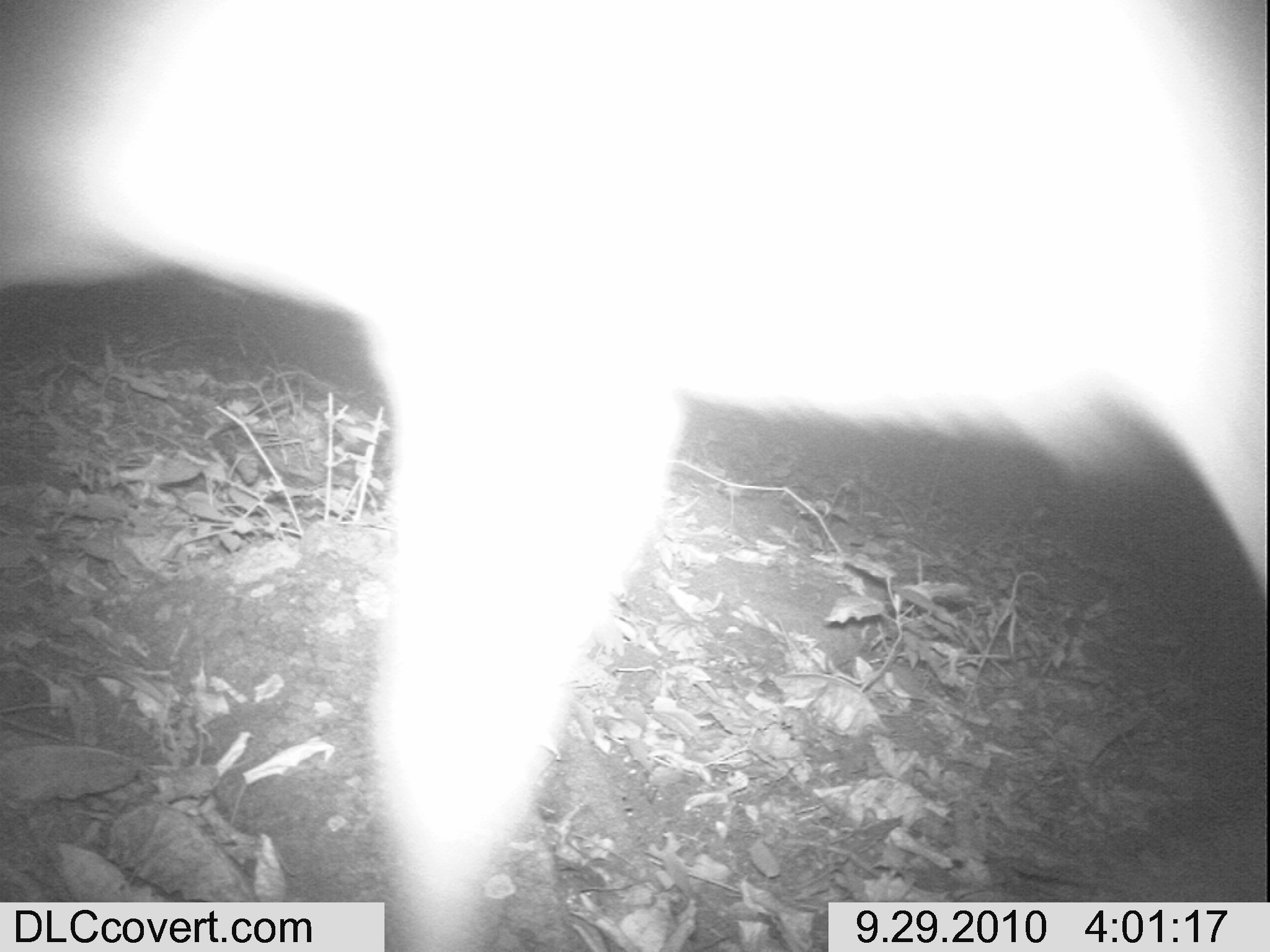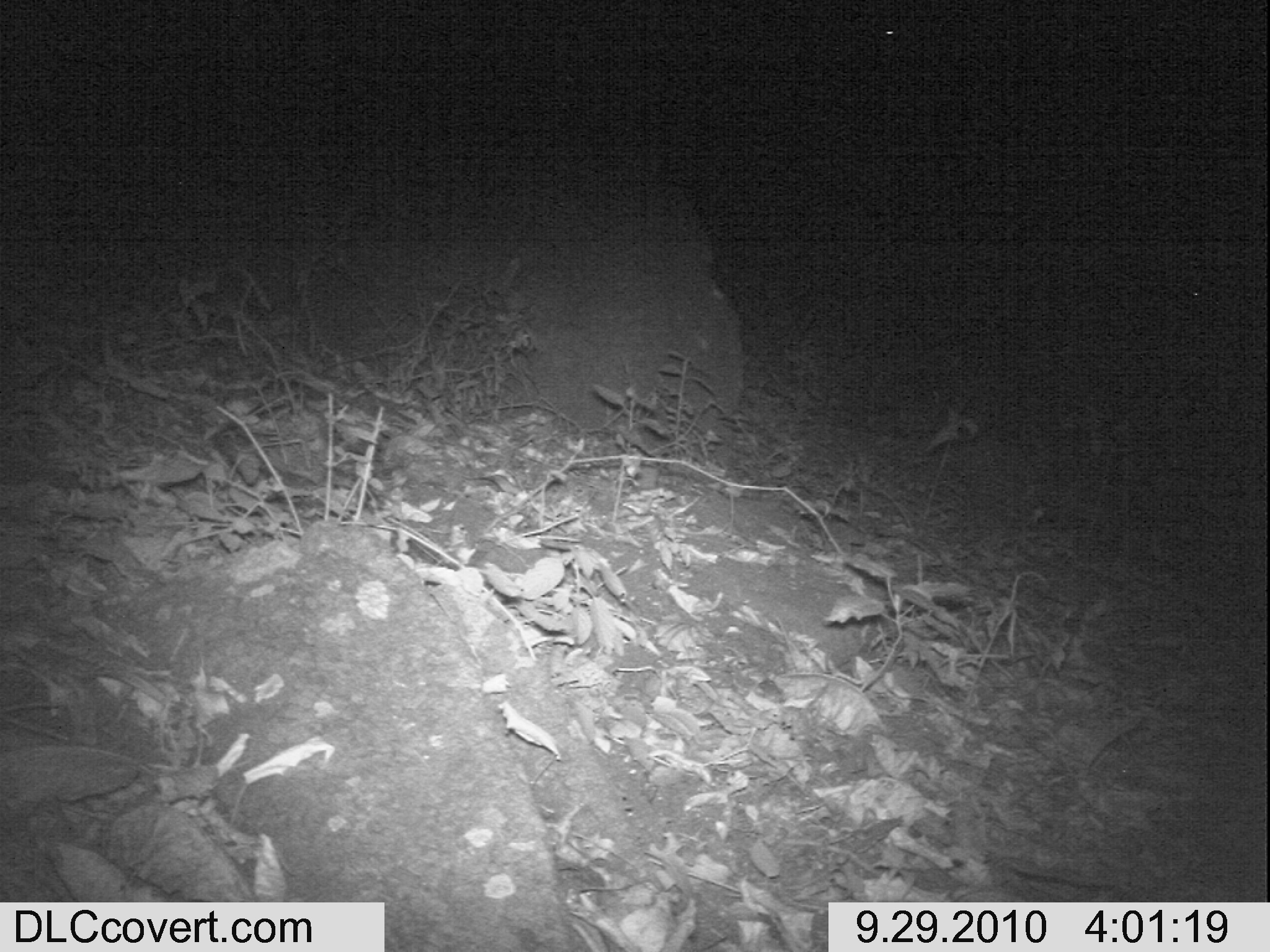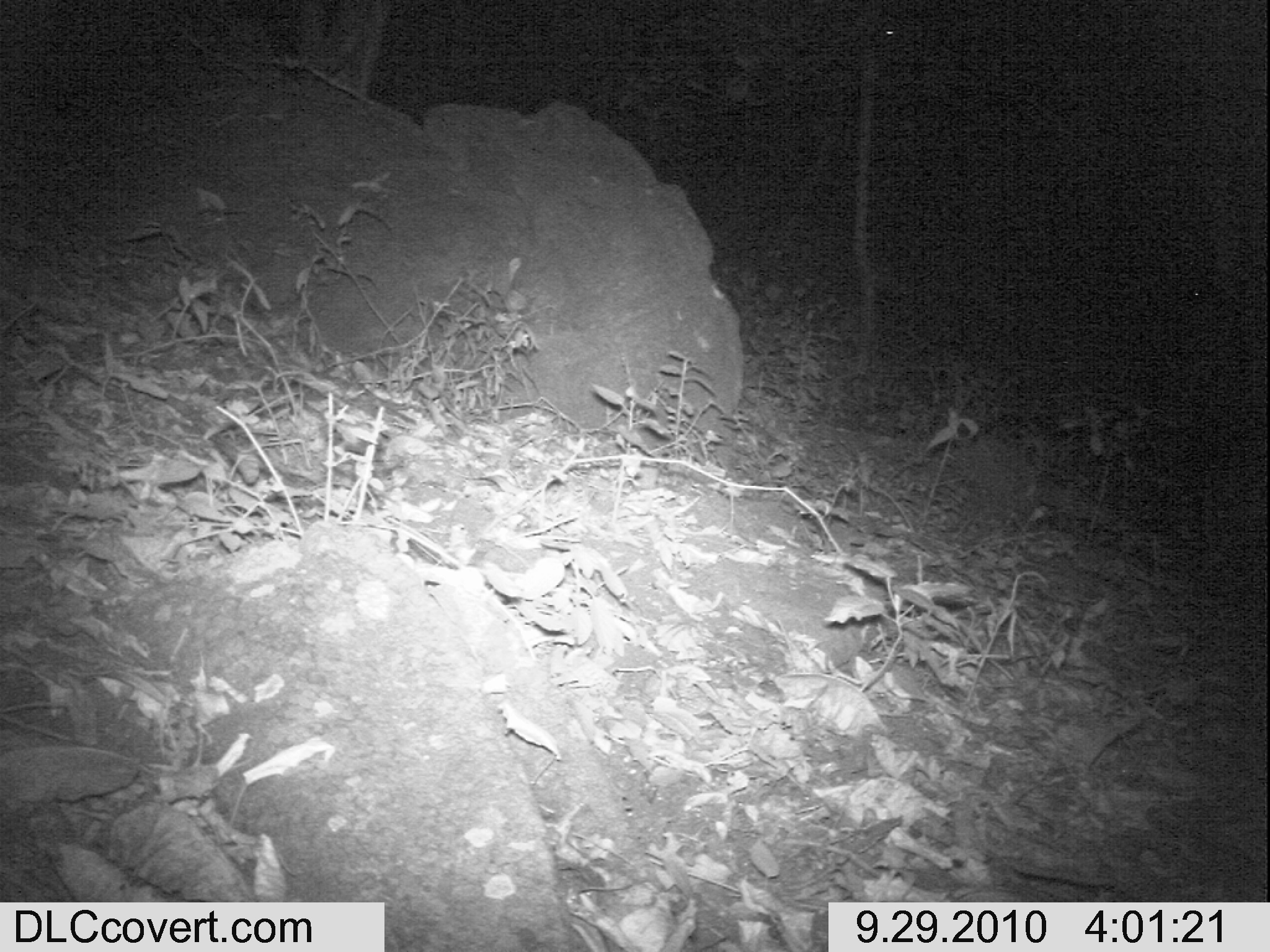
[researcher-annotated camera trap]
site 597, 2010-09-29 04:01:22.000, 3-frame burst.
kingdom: Animalia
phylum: Chordata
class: Mammalia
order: Artiodactyla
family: Bovidae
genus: Tragelaphus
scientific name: Tragelaphus scriptus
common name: bushbuck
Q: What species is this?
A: Tragelaphus scriptus (bushbuck).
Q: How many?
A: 1.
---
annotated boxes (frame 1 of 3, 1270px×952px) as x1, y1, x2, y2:
tragelaphus scriptus: 0, 0, 1270, 952